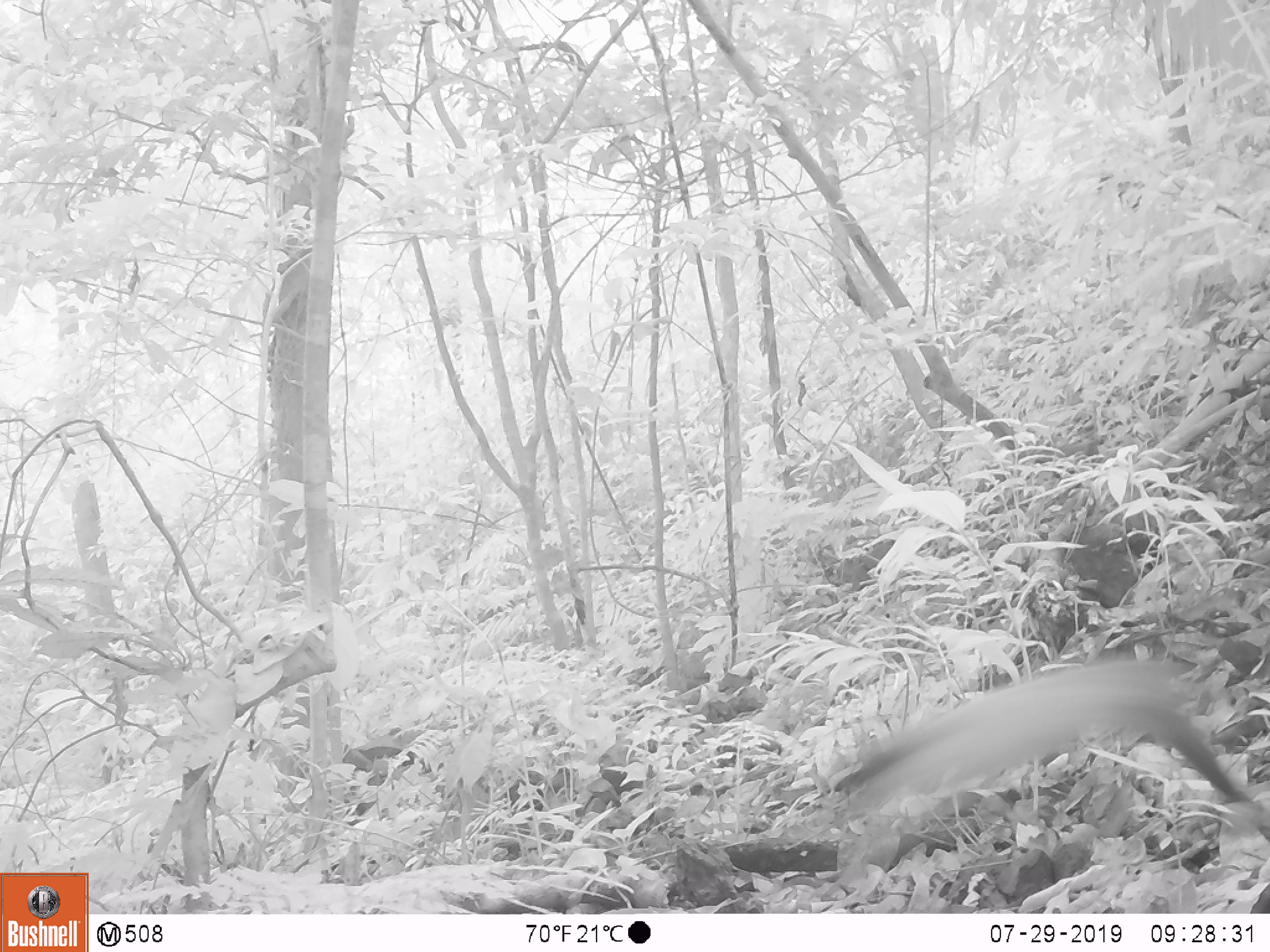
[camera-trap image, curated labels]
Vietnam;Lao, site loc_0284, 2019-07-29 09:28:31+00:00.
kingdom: Animalia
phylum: Chordata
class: Mammalia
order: Carnivora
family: Mustelidae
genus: Martes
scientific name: Martes flavigula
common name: yellow-throated marten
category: yellow throated marten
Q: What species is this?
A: Yellow throated marten (yellow-throated marten) (Martes flavigula).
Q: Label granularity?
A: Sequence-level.